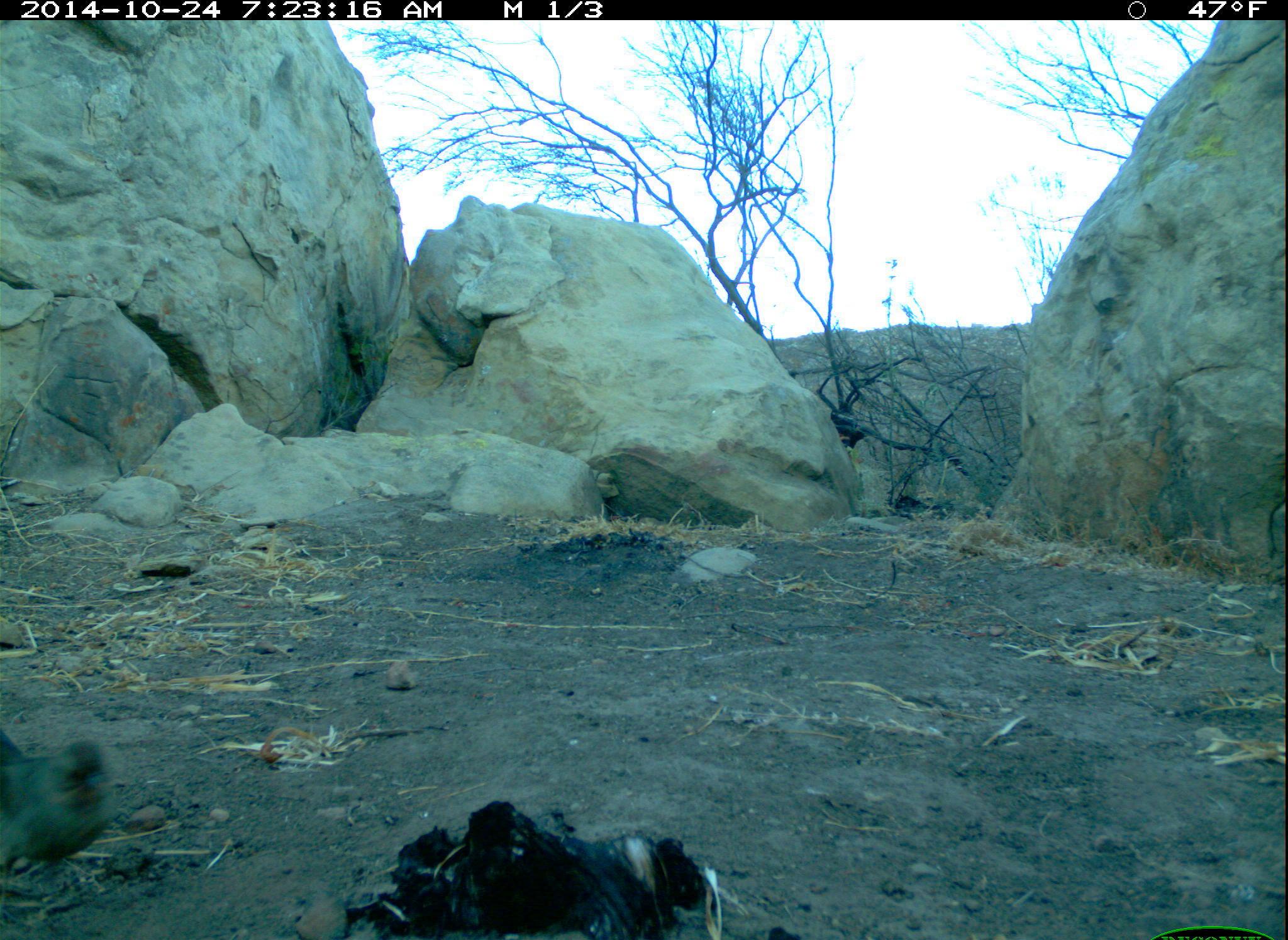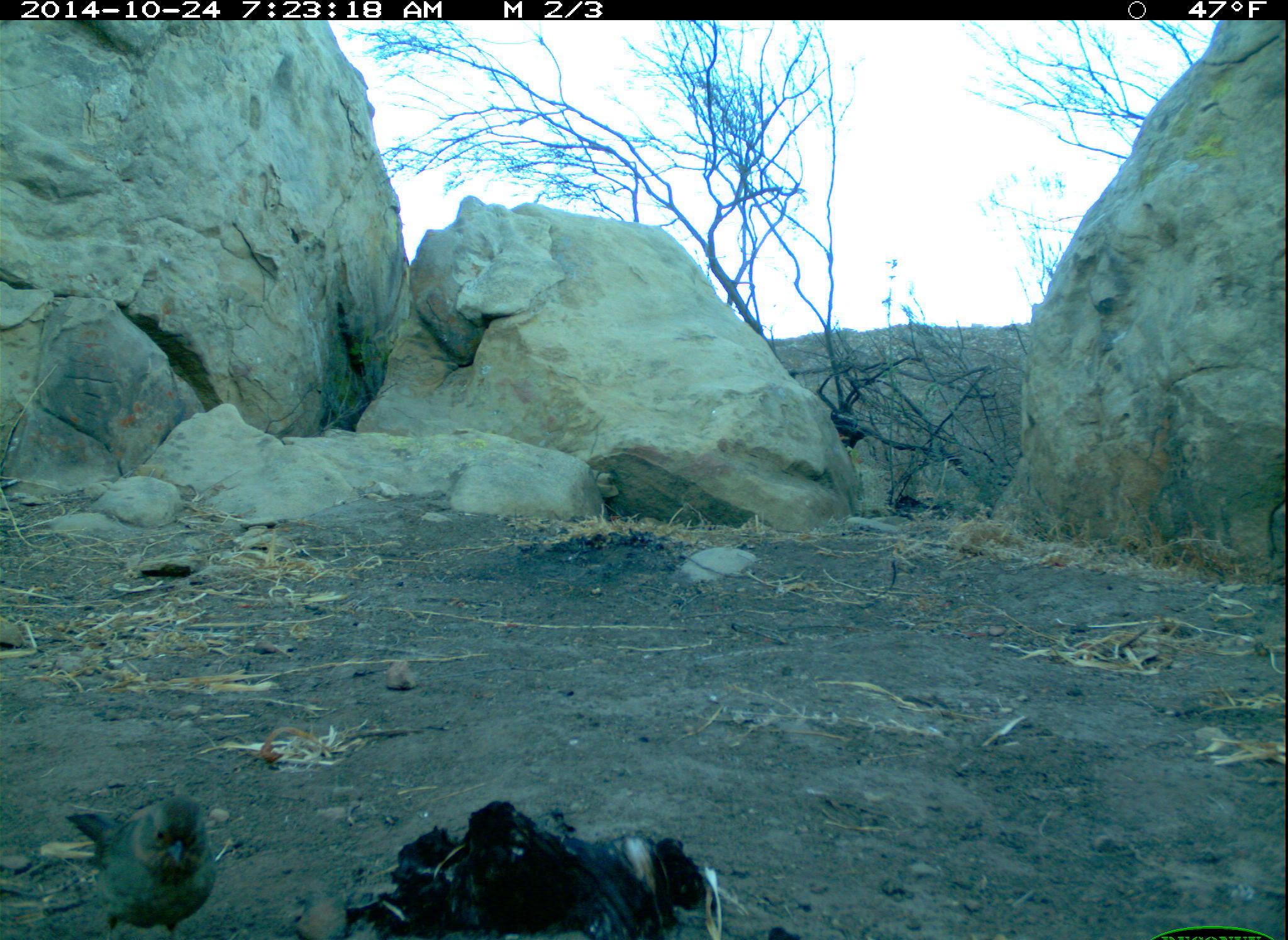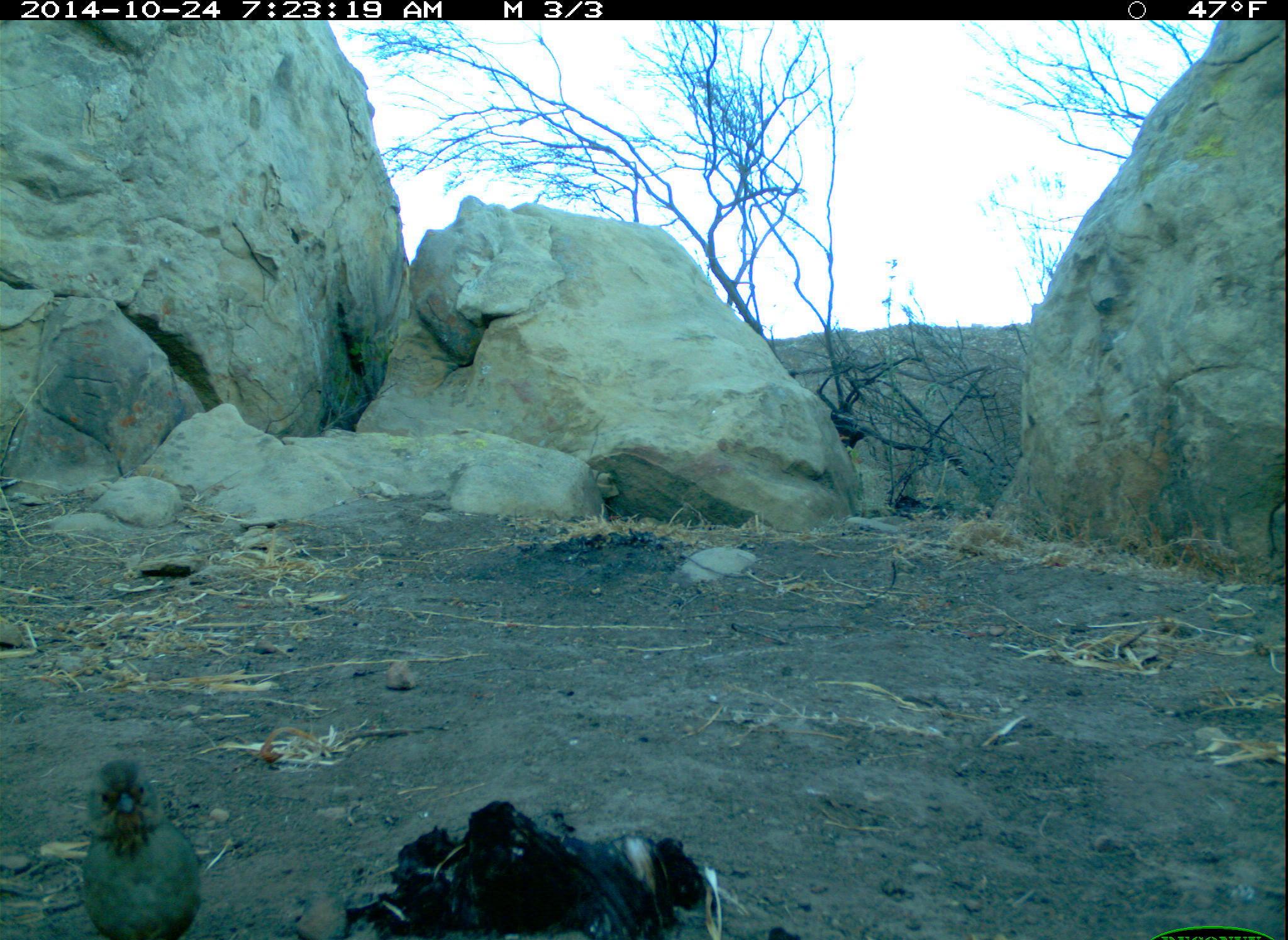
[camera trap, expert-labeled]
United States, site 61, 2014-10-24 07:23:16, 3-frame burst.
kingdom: Animalia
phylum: Chordata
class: Aves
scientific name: Aves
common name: bird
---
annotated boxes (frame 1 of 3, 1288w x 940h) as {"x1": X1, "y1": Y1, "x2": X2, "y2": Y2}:
bird: {"x1": 2, "y1": 714, "x2": 140, "y2": 900}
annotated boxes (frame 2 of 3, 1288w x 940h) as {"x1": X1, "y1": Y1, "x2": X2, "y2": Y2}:
bird: {"x1": 61, "y1": 782, "x2": 222, "y2": 940}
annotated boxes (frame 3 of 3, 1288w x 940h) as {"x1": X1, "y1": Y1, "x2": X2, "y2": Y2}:
bird: {"x1": 72, "y1": 743, "x2": 204, "y2": 940}